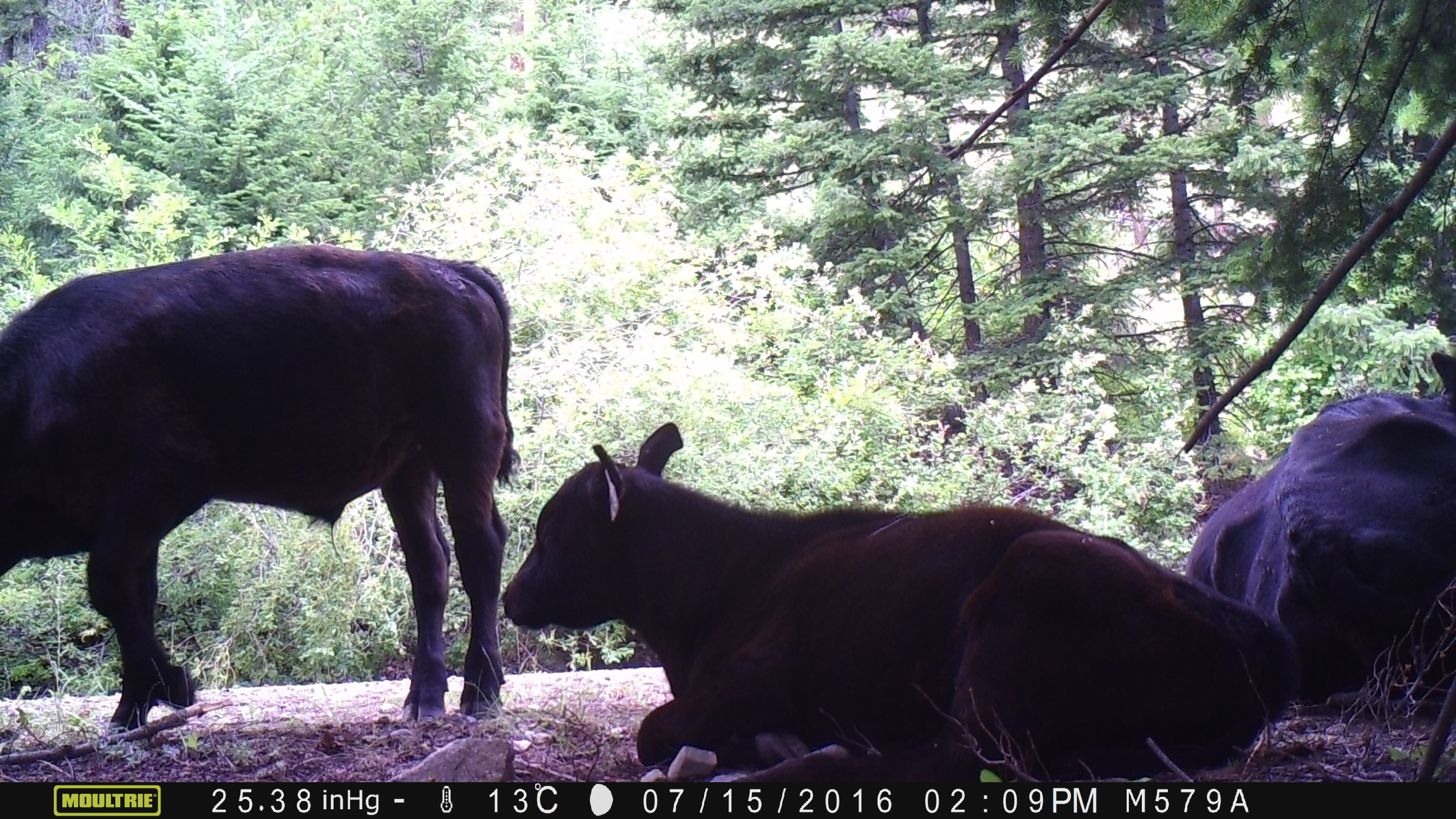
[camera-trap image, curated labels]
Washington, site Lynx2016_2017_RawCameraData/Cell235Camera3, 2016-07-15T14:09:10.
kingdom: Animalia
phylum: Chordata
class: Mammalia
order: Artiodactyla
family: Bovidae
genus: Bos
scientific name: Bos taurus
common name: domestic cattle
Domestic cattle (Bos taurus). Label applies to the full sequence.